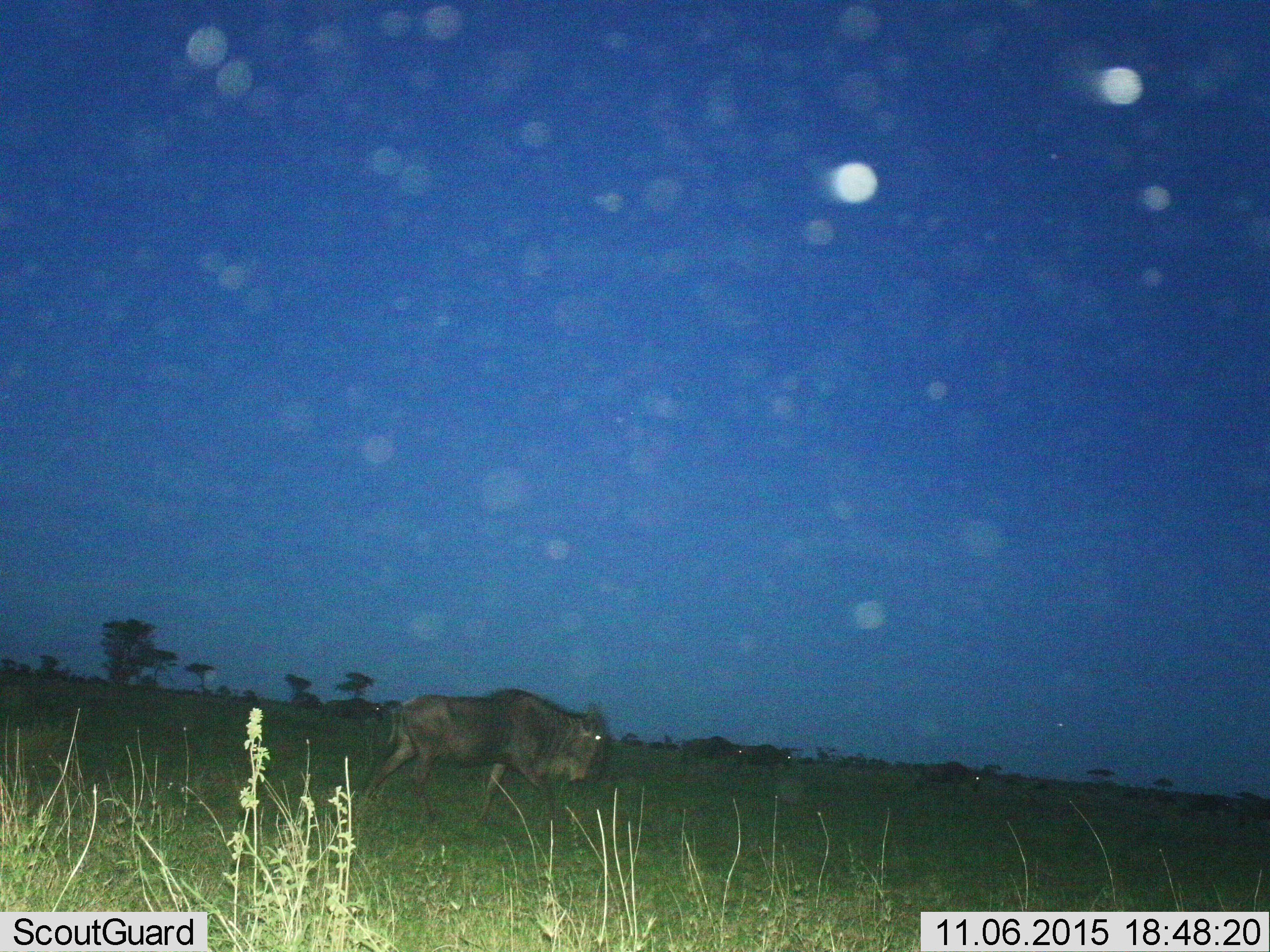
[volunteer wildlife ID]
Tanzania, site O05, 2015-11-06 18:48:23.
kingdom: Animalia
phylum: Chordata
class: Mammalia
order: Artiodactyla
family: Bovidae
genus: Connochaetes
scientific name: Connochaetes taurinus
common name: blue wildebeest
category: wildebeest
Wildebeest (blue wildebeest) (Connochaetes taurinus), count 5. Behavior (volunteer vote fractions): standing 0%, resting 0%, moving 100%, interacting 0%. Young present (vote fraction): 0%. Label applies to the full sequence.